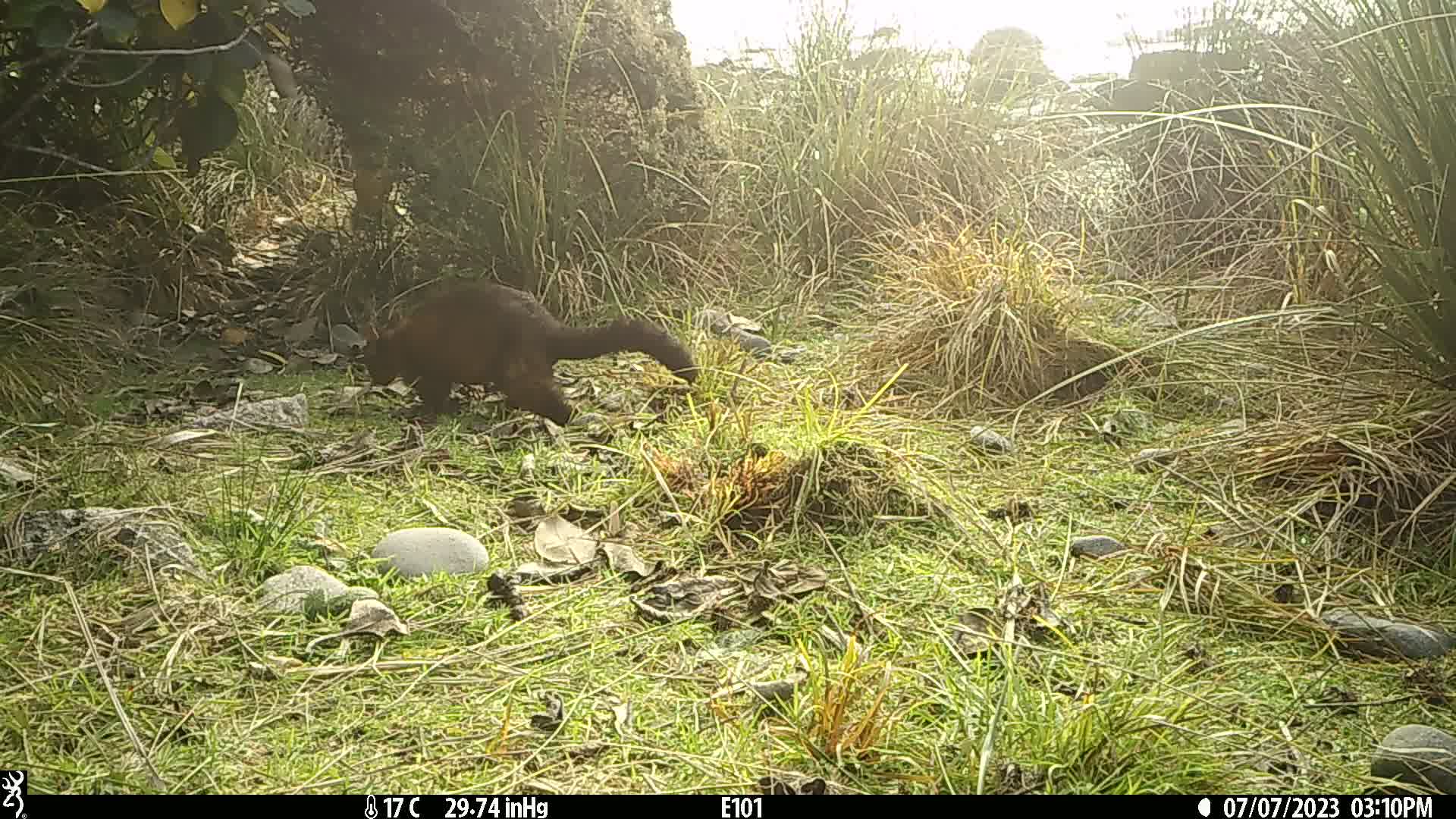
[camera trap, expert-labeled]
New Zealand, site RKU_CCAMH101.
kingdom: Animalia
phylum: Chordata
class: Mammalia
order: Diprotodontia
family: Phalangeridae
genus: Trichosurus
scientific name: Trichosurus vulpecula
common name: common brushtail possum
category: possum